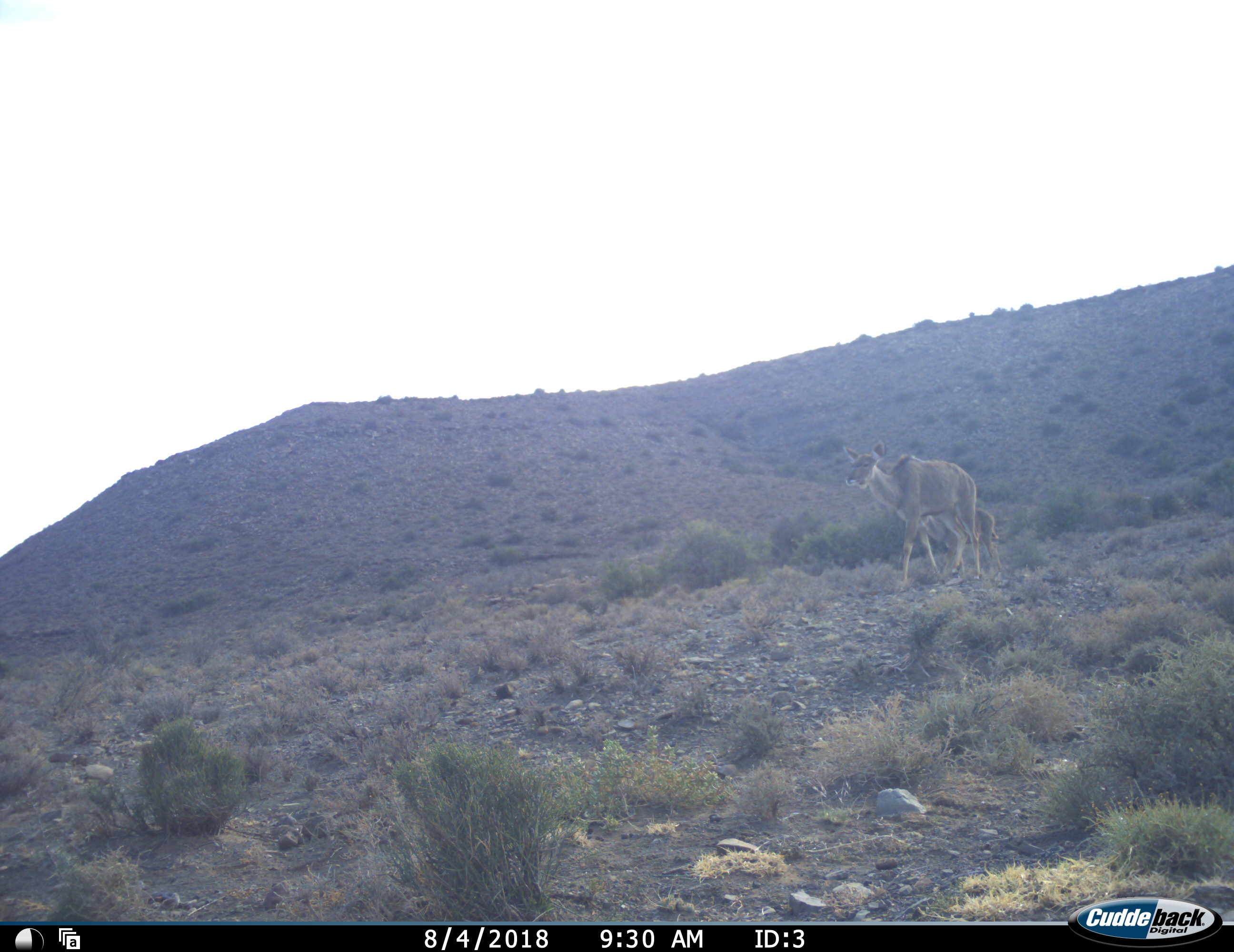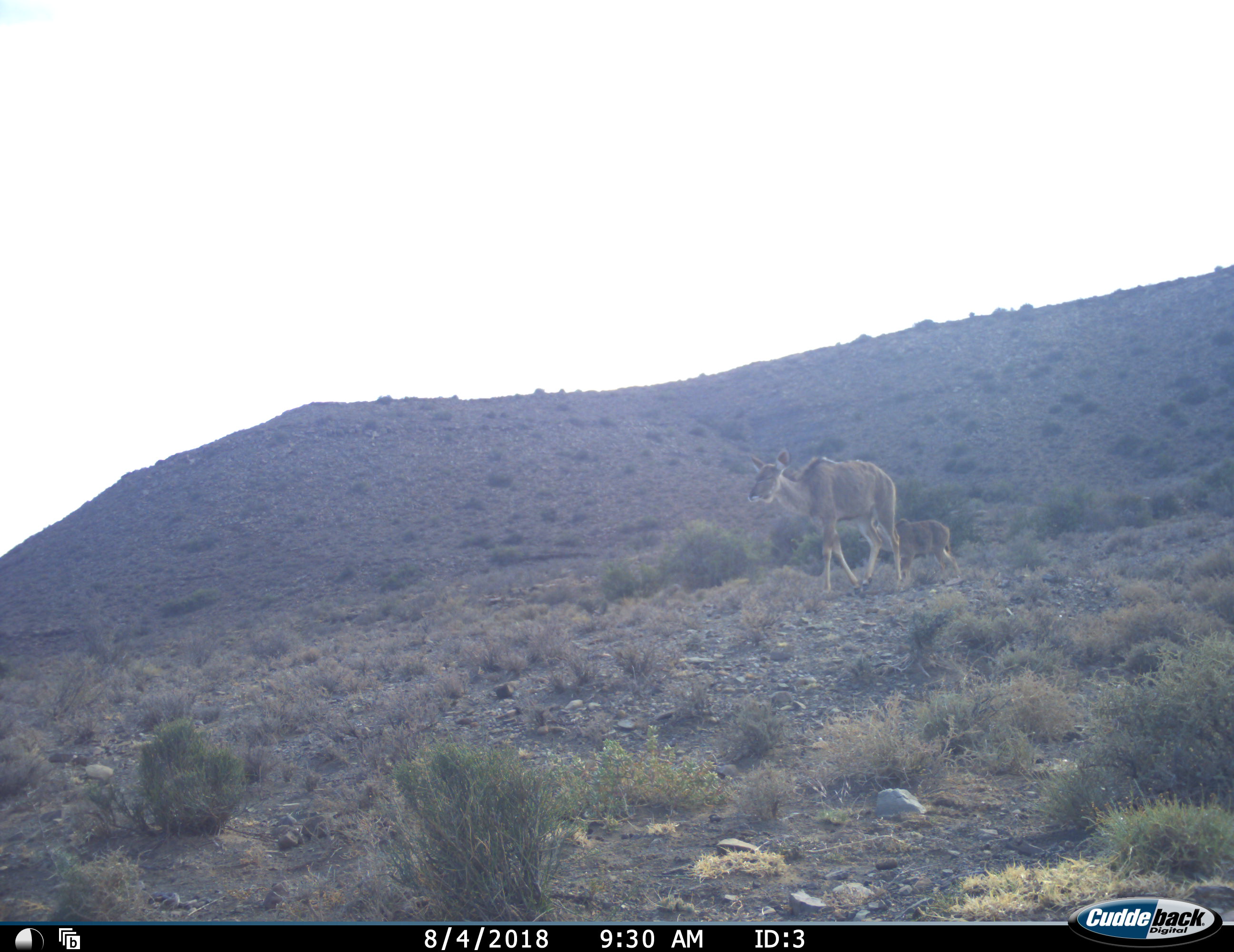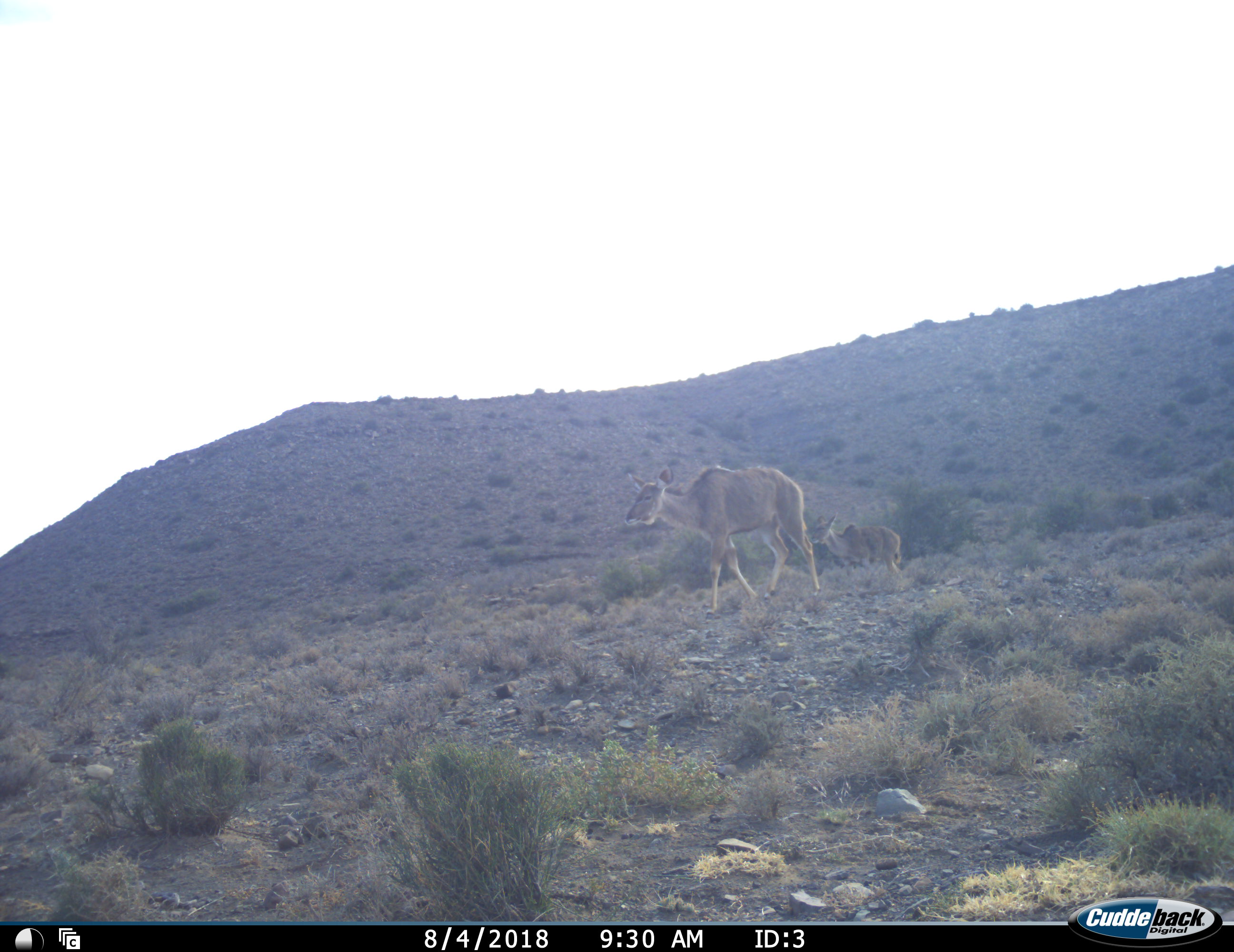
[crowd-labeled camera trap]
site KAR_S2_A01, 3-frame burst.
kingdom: Animalia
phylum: Chordata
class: Mammalia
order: Artiodactyla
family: Bovidae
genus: Tragelaphus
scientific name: Tragelaphus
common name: kudu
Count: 2.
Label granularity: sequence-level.